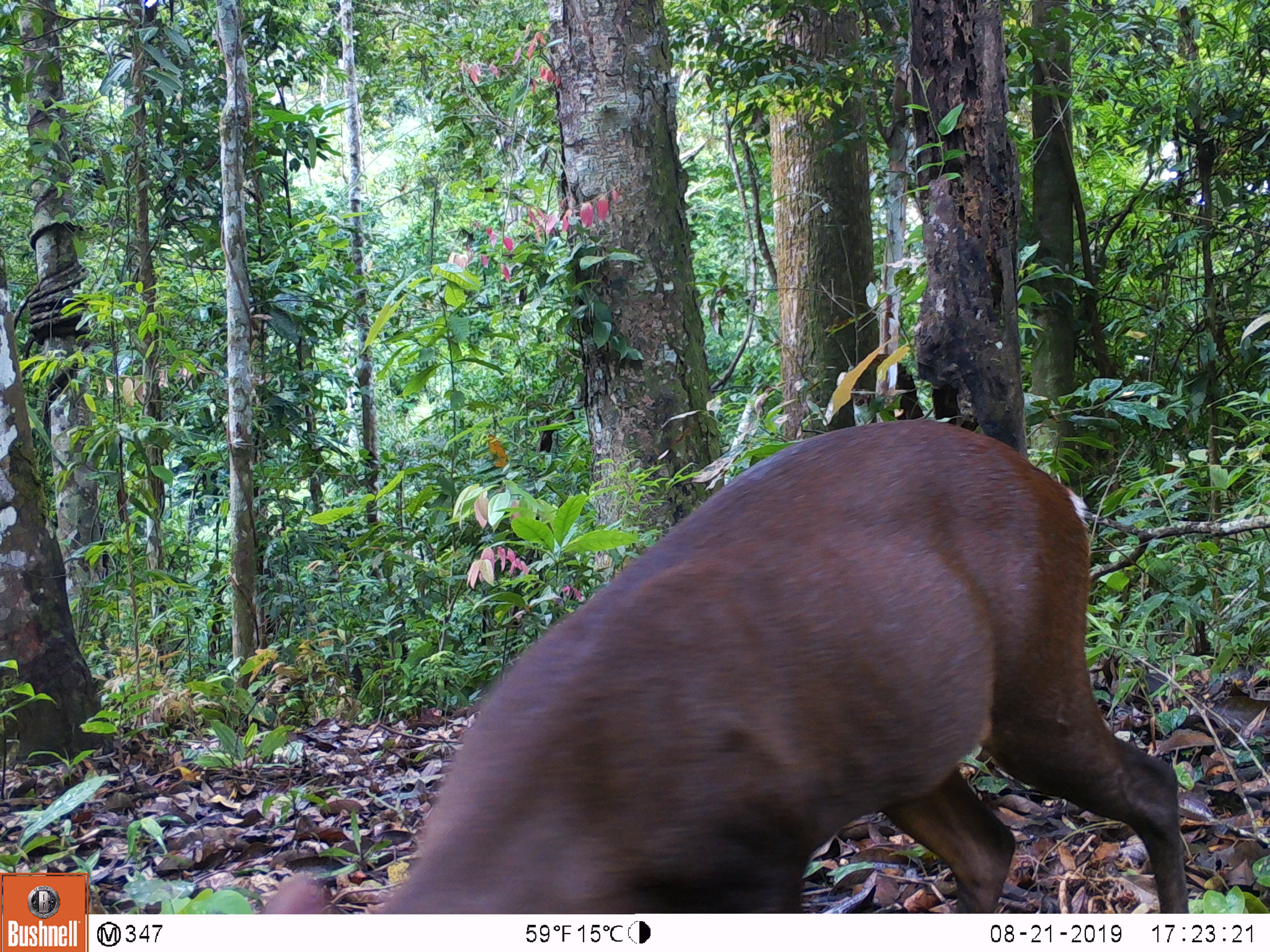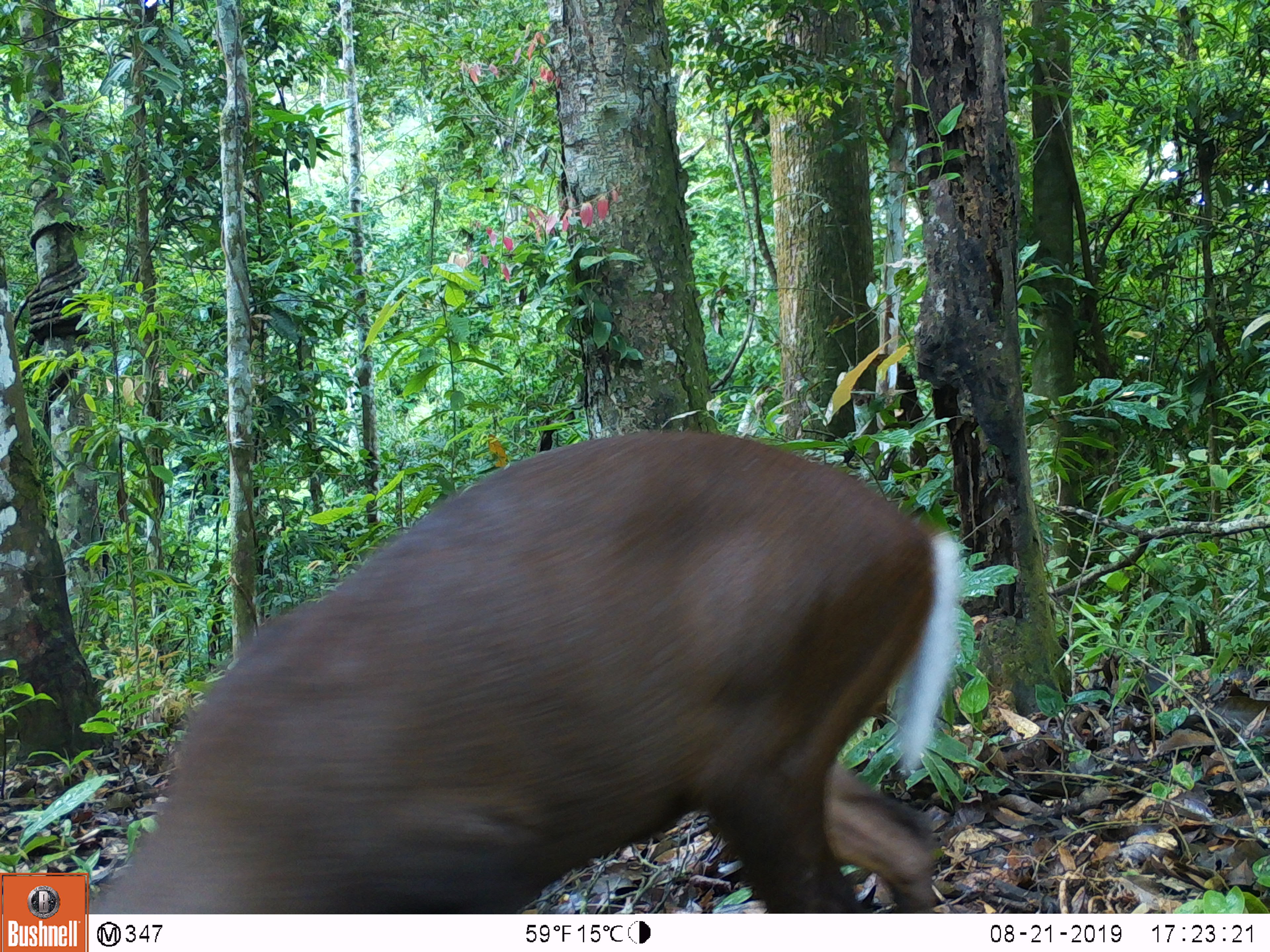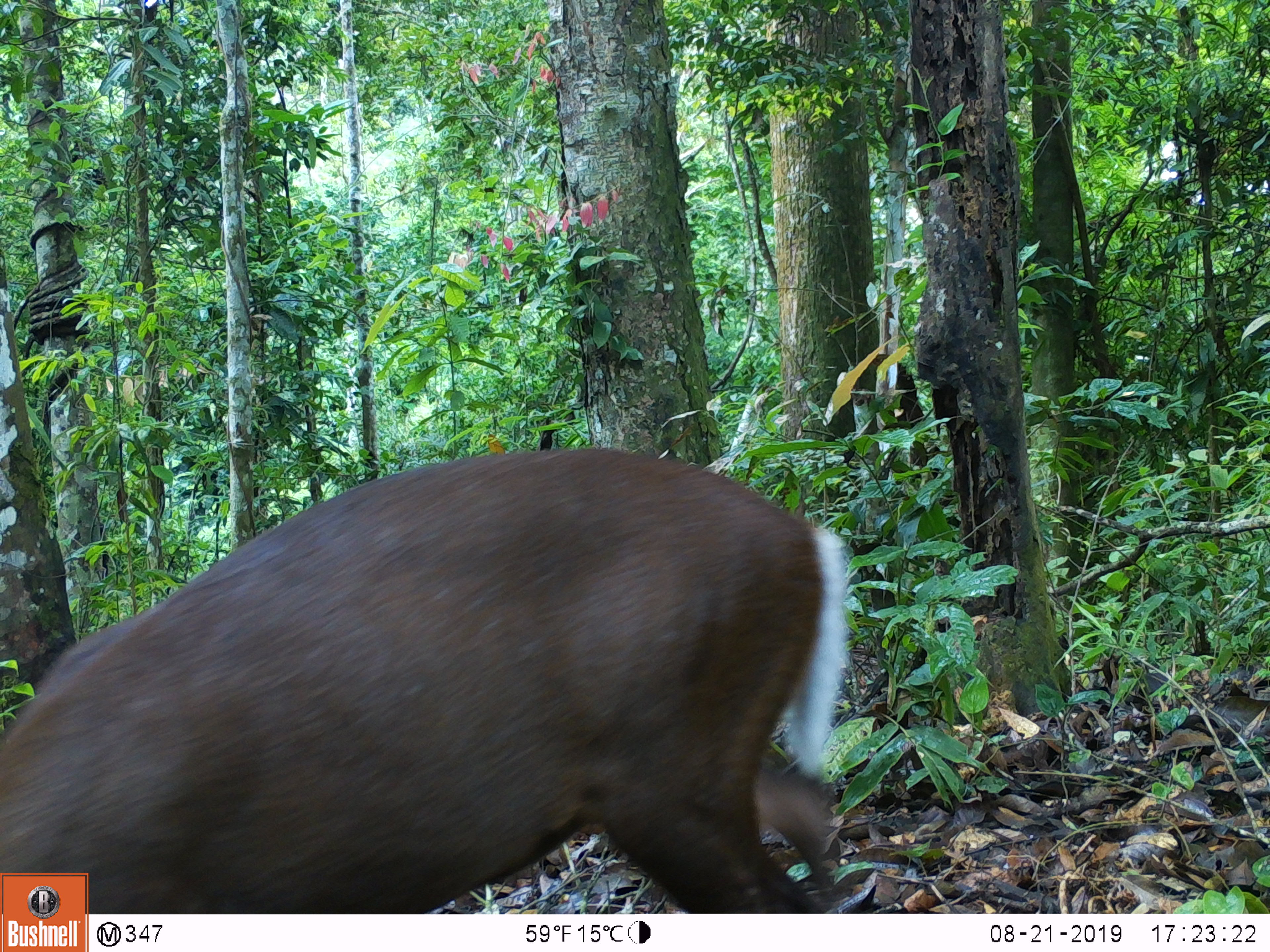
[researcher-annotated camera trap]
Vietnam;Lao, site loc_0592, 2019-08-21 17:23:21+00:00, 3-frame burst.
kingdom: Animalia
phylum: Chordata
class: Mammalia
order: Artiodactyla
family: Cervidae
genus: Muntiacus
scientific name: Muntiacus rooseveltorum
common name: roosevelt's muntjac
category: roosevelts muntjac group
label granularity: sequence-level